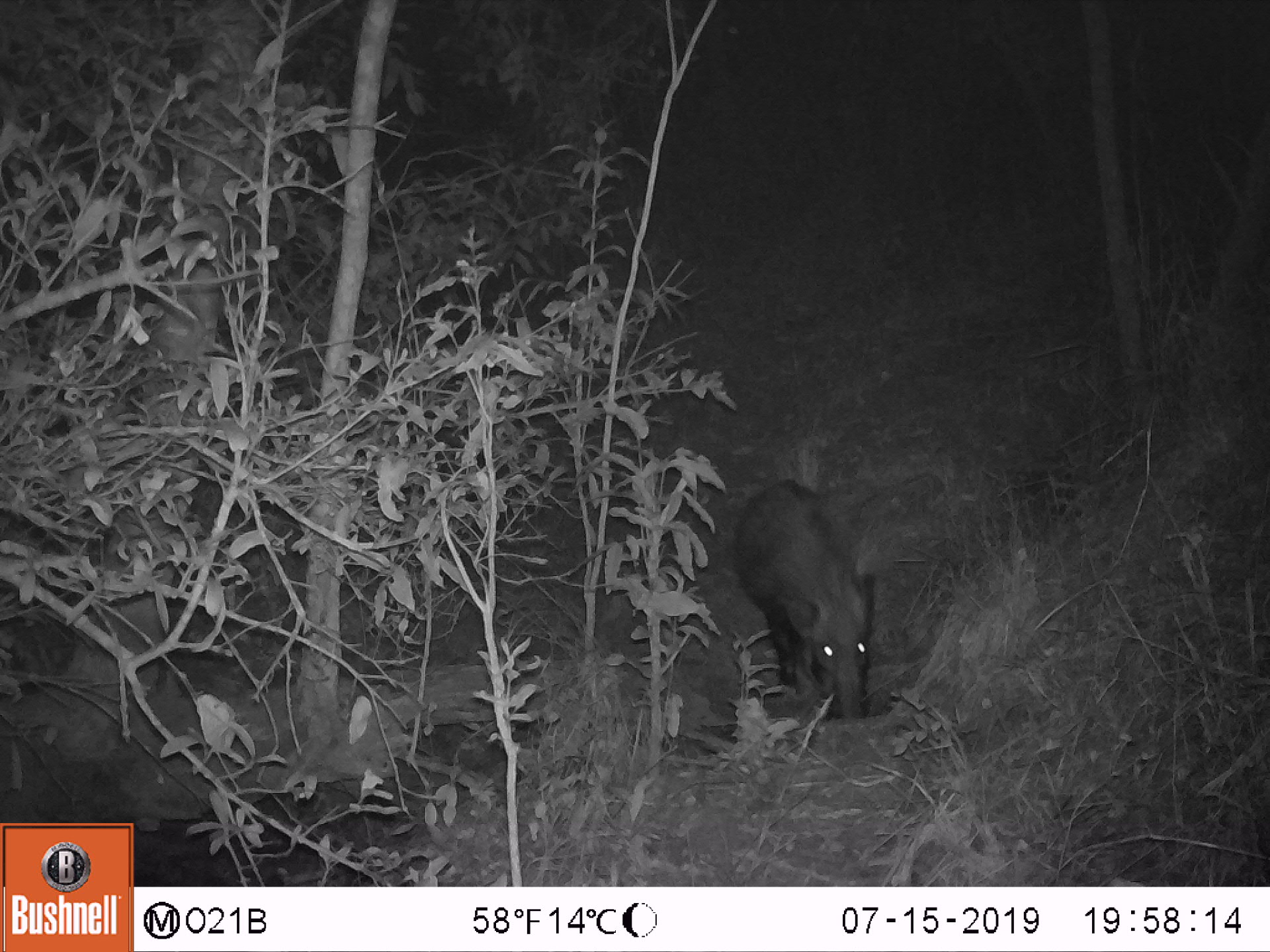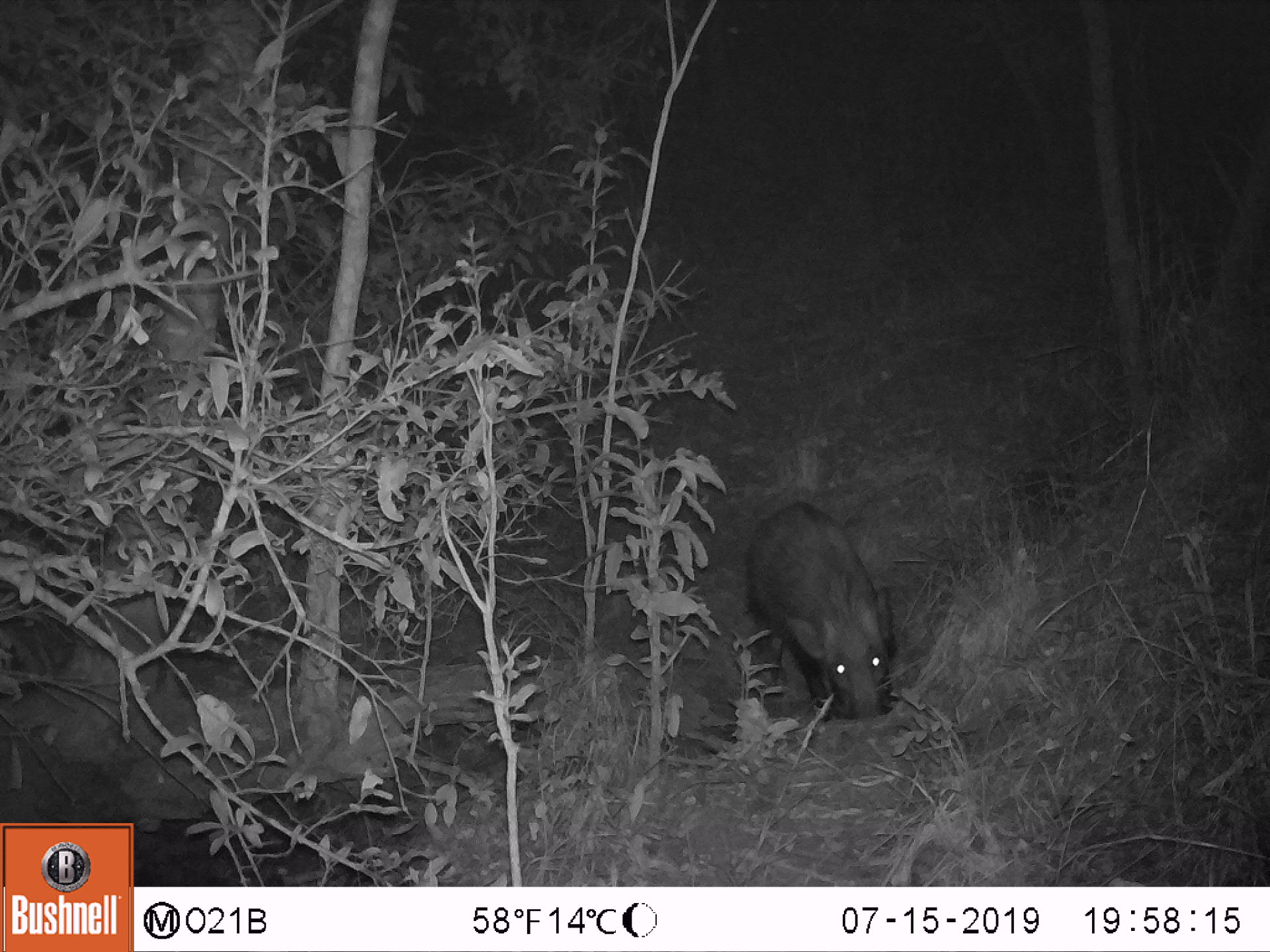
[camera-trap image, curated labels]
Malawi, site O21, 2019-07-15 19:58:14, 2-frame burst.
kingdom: Animalia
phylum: Chordata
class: Mammalia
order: Artiodactyla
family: Suidae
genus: Potamochoerus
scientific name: Potamochoerus larvatus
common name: bushpig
Bushpig (Potamochoerus larvatus), count 1.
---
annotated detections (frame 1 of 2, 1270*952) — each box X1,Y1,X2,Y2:
bushpig: 717,470,882,730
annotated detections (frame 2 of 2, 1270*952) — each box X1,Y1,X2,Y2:
bushpig: 735,492,907,734